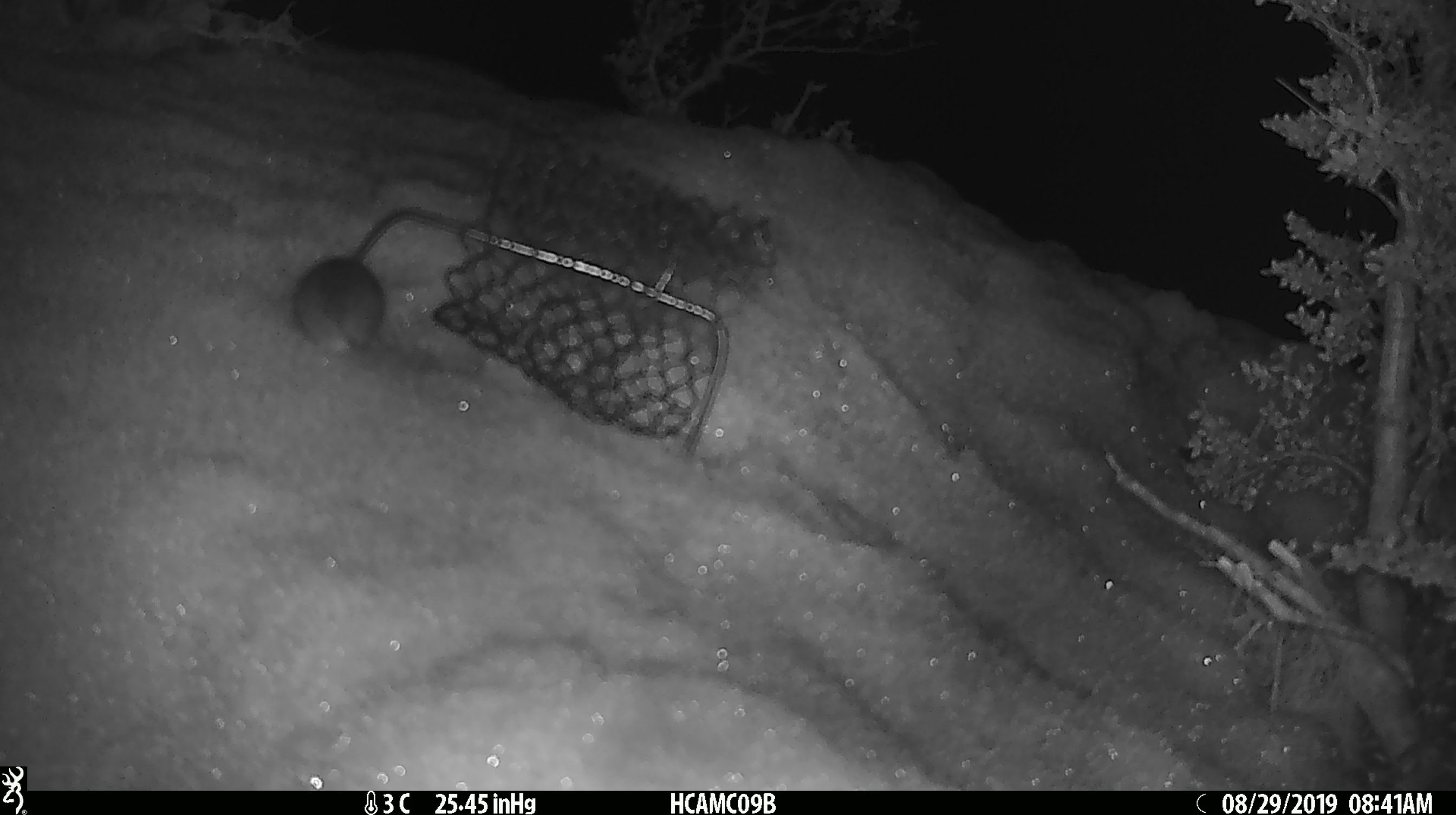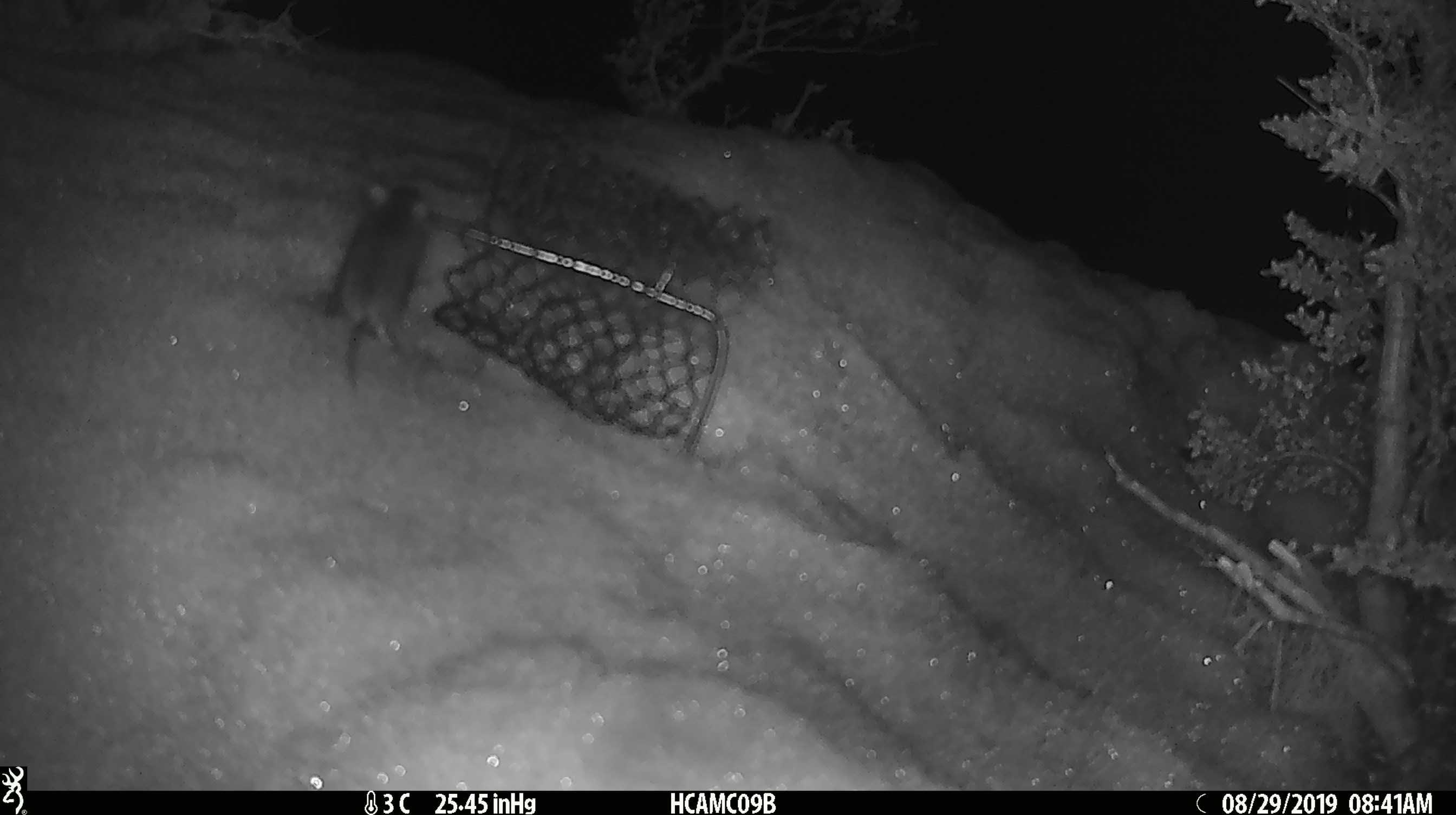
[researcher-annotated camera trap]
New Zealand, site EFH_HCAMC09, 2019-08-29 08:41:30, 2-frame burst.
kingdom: Animalia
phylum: Chordata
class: Mammalia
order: Rodentia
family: Muridae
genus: Mus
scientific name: Mus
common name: mouse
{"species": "mouse (Mus)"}